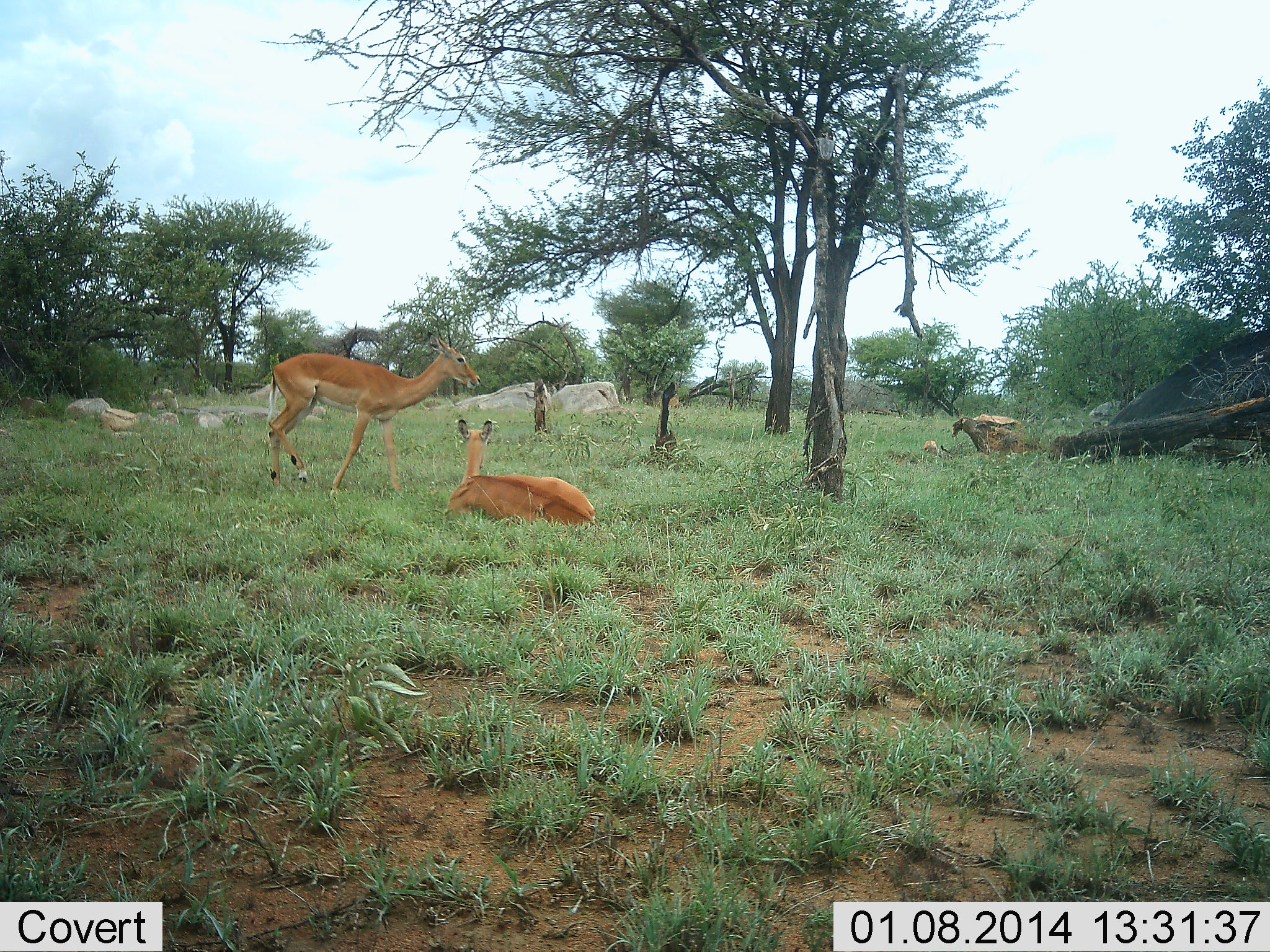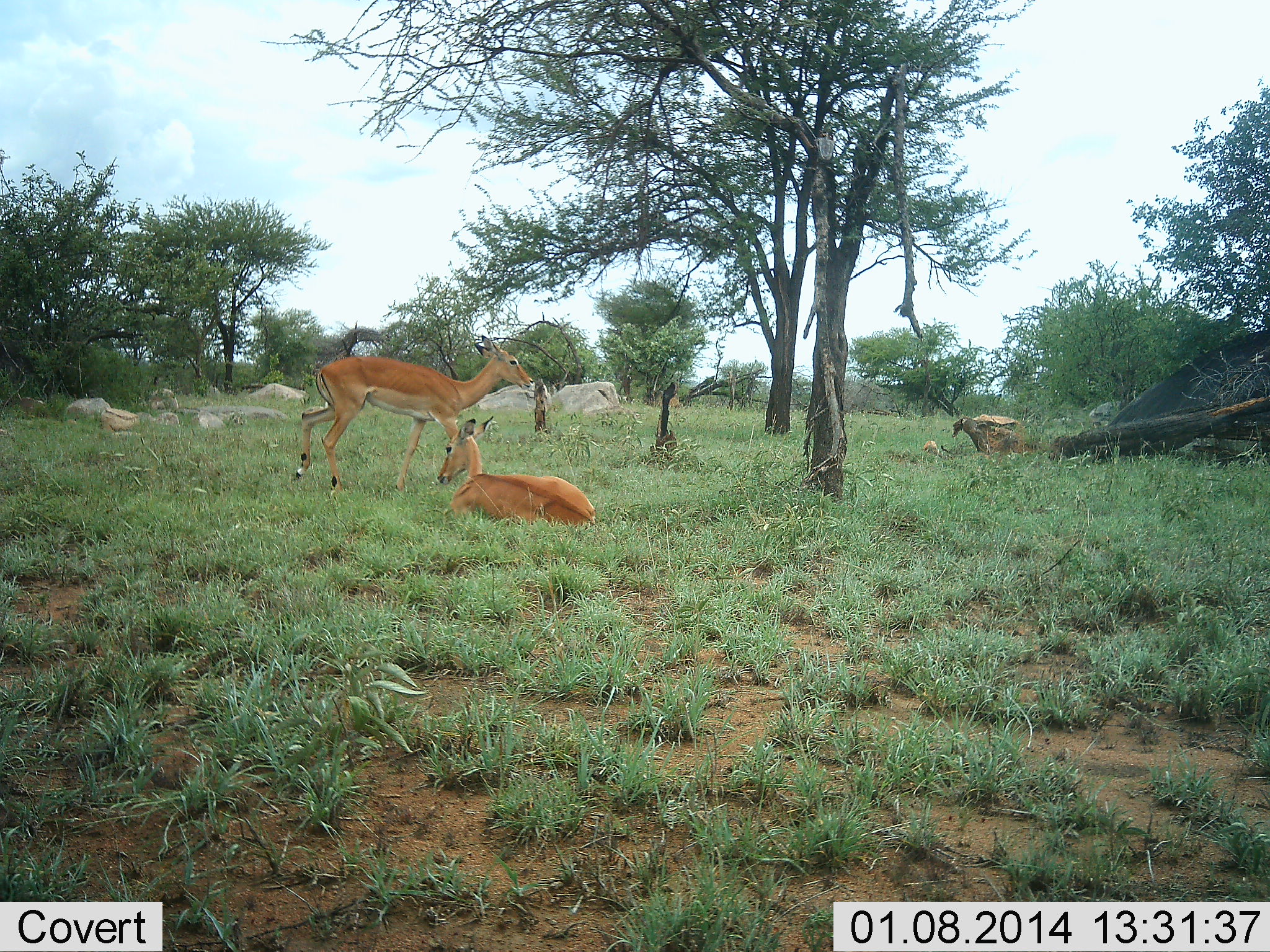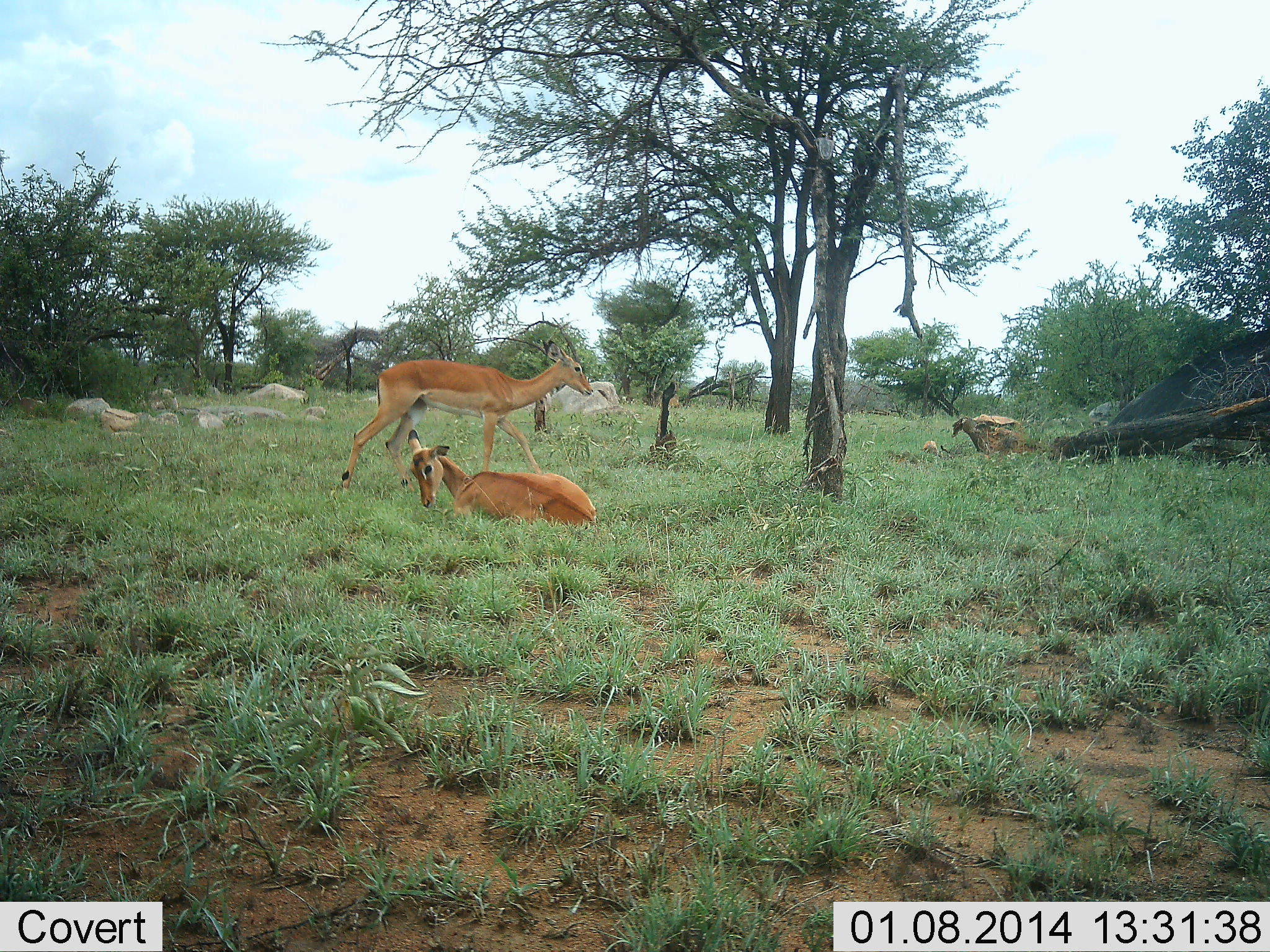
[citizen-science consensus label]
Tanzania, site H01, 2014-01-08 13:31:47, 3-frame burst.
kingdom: Animalia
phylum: Chordata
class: Mammalia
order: Artiodactyla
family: Bovidae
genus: Aepyceros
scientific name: Aepyceros melampus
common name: impala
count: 2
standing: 40%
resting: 100%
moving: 60%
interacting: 0%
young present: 0%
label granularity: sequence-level